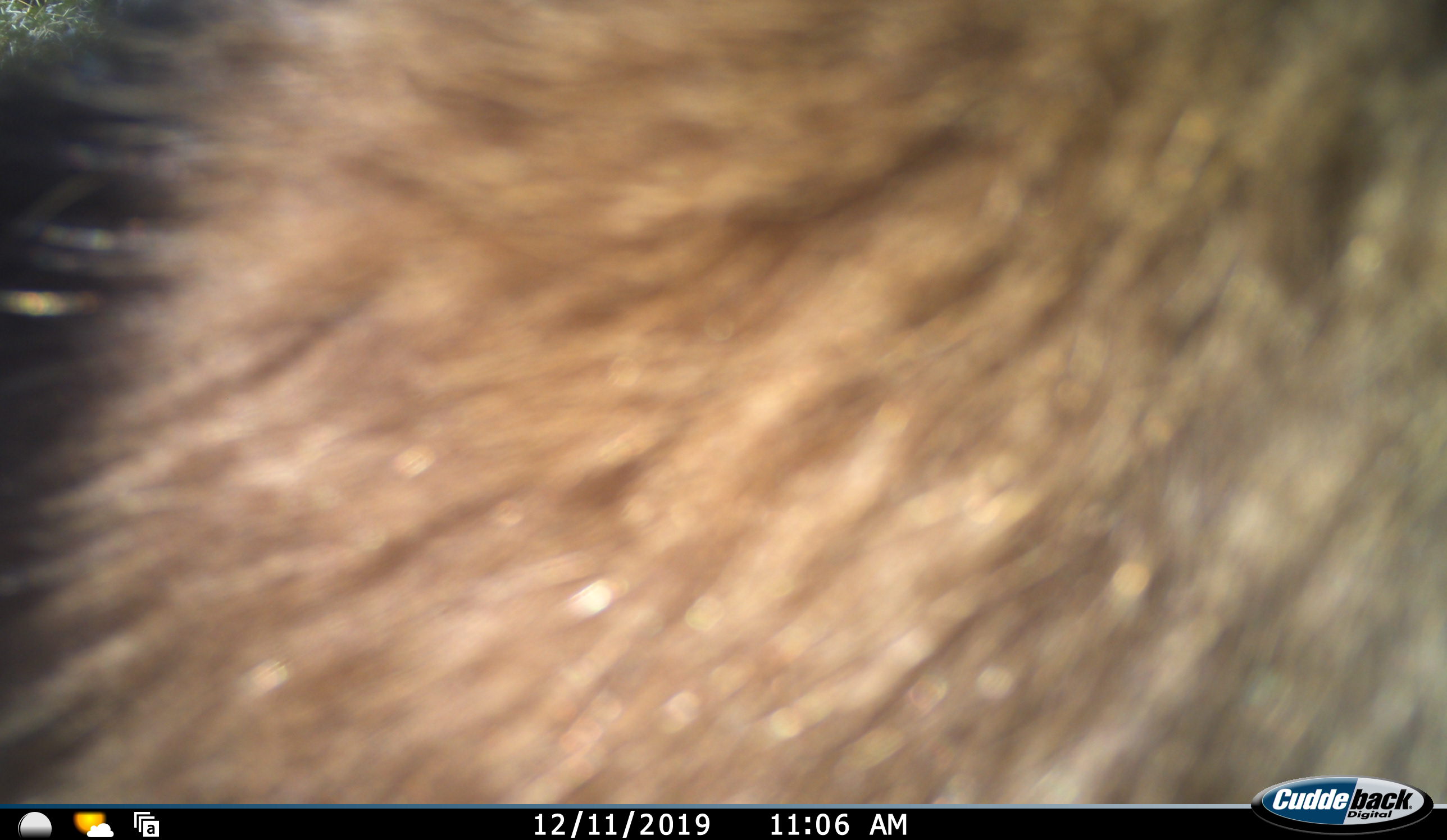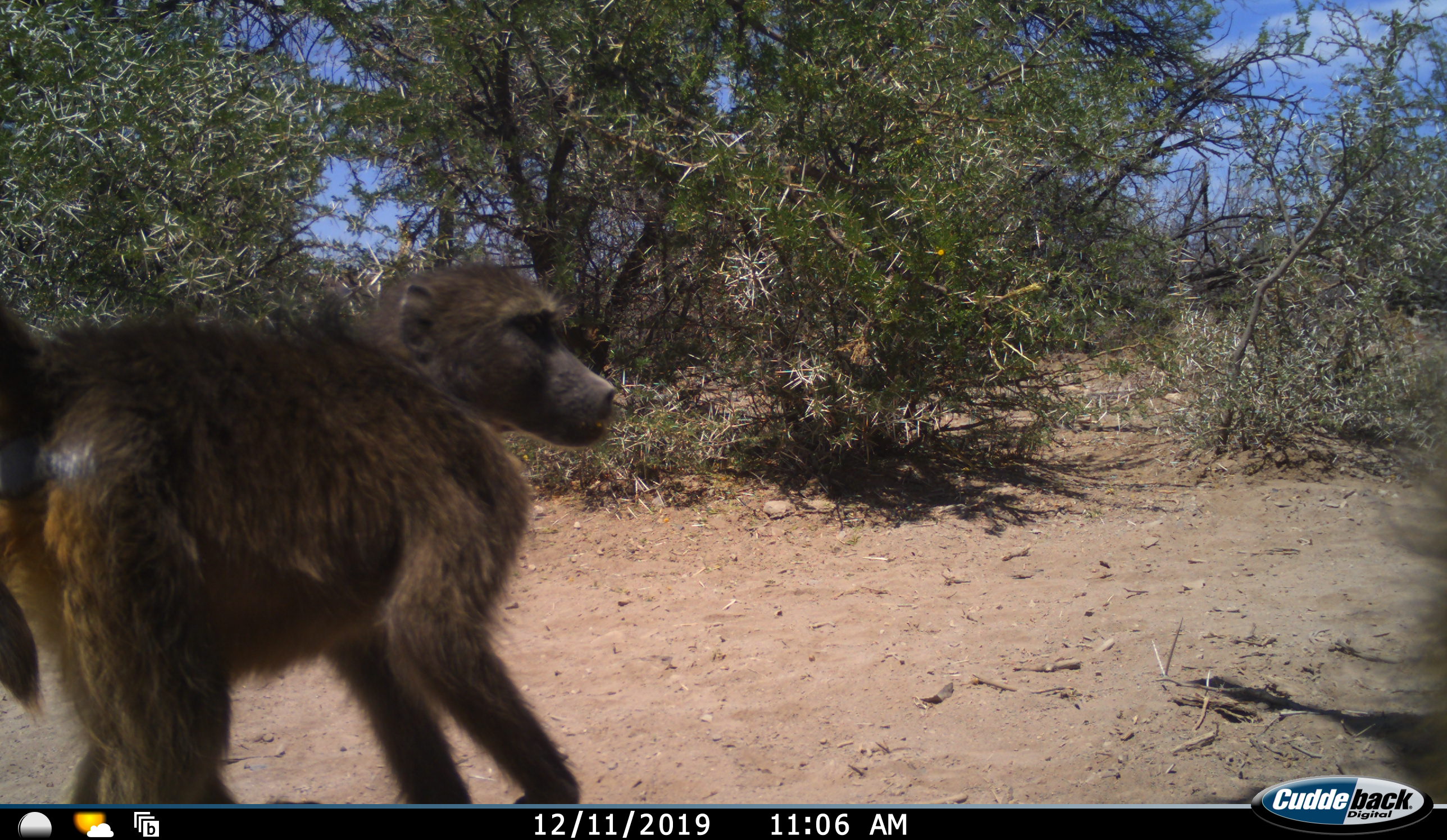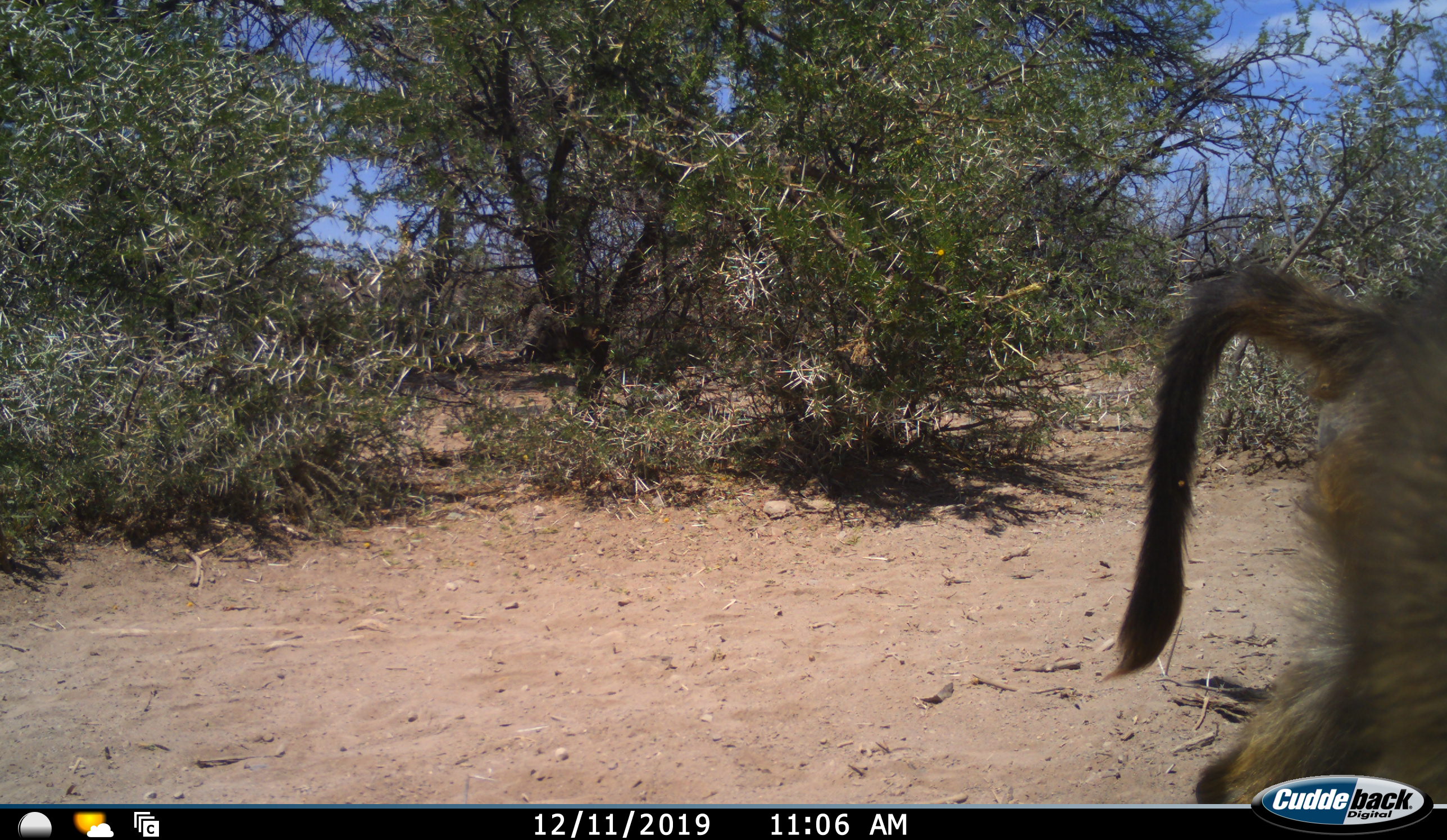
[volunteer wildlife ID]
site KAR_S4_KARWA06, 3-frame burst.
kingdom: Animalia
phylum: Chordata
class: Mammalia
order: Primates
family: Cercopithecidae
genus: Papio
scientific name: Papio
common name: baboon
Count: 1.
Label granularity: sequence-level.